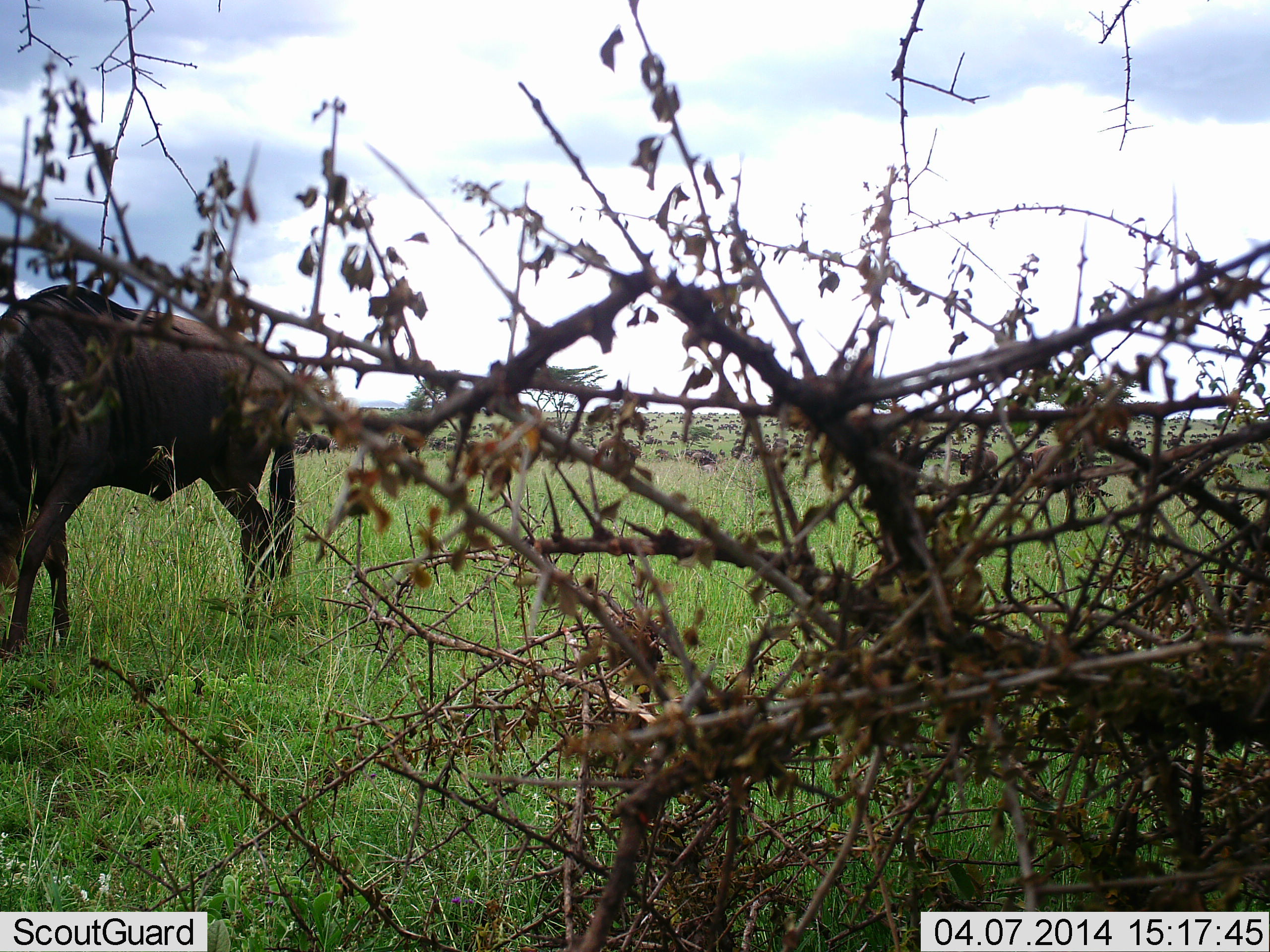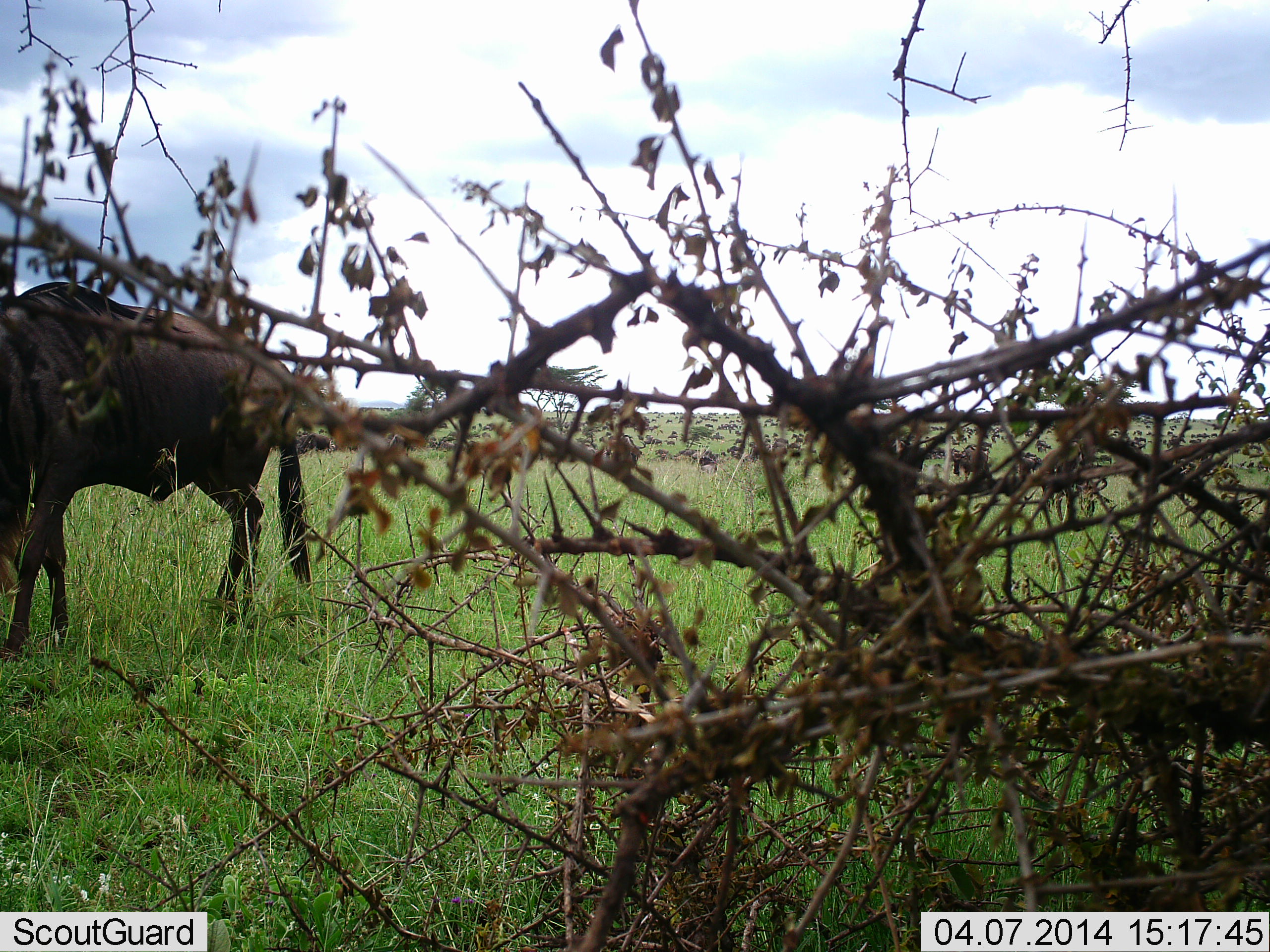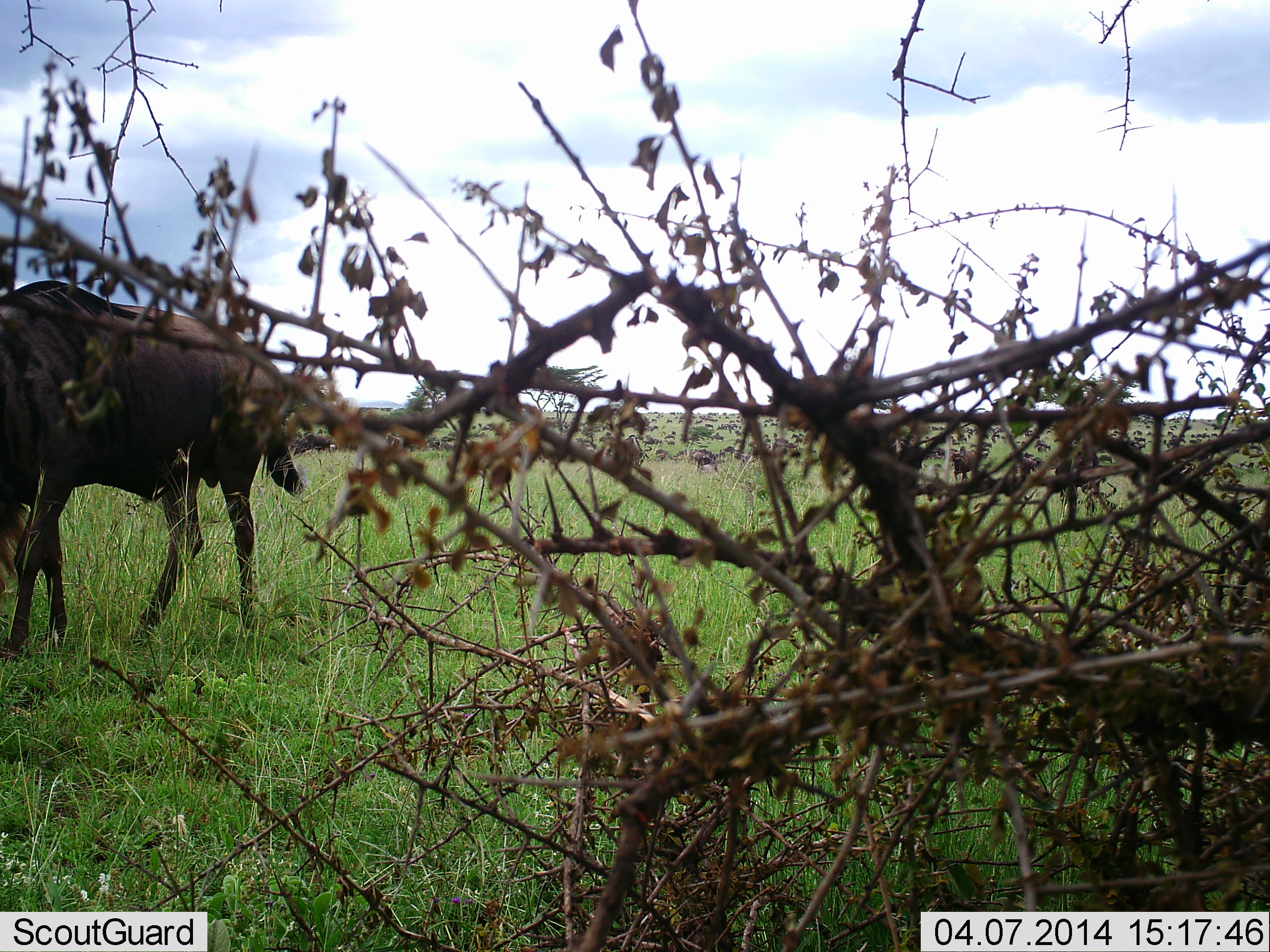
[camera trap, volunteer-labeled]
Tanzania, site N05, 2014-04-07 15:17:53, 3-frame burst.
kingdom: Animalia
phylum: Chordata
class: Mammalia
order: Artiodactyla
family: Bovidae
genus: Connochaetes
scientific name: Connochaetes taurinus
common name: blue wildebeest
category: wildebeest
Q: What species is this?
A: Wildebeest (blue wildebeest) (Connochaetes taurinus).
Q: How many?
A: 1.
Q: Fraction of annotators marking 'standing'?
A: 50%.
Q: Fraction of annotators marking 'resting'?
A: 0%.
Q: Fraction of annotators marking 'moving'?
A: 50%.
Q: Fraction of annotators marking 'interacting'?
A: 0%.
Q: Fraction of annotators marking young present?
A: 0%.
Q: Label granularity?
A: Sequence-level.